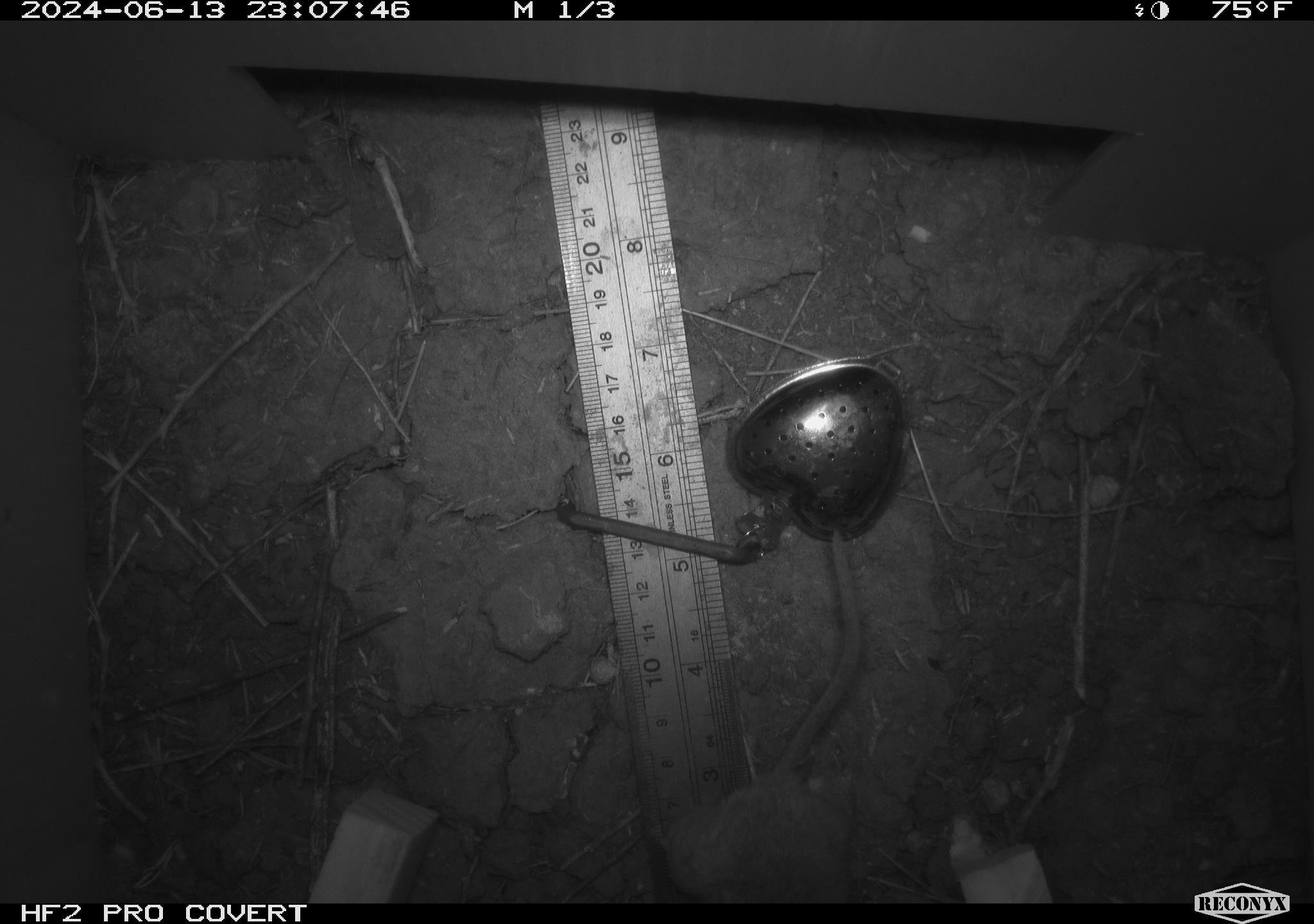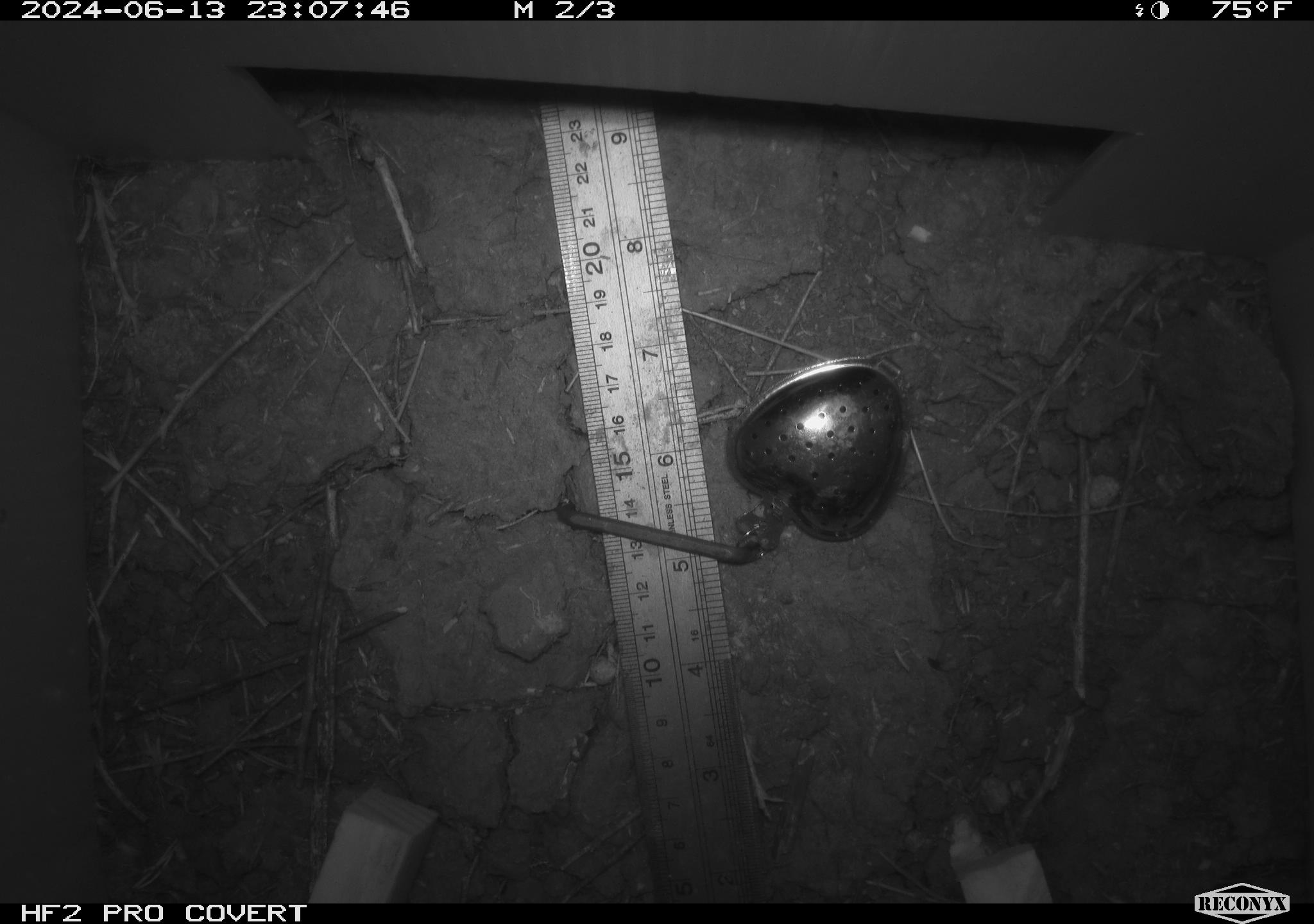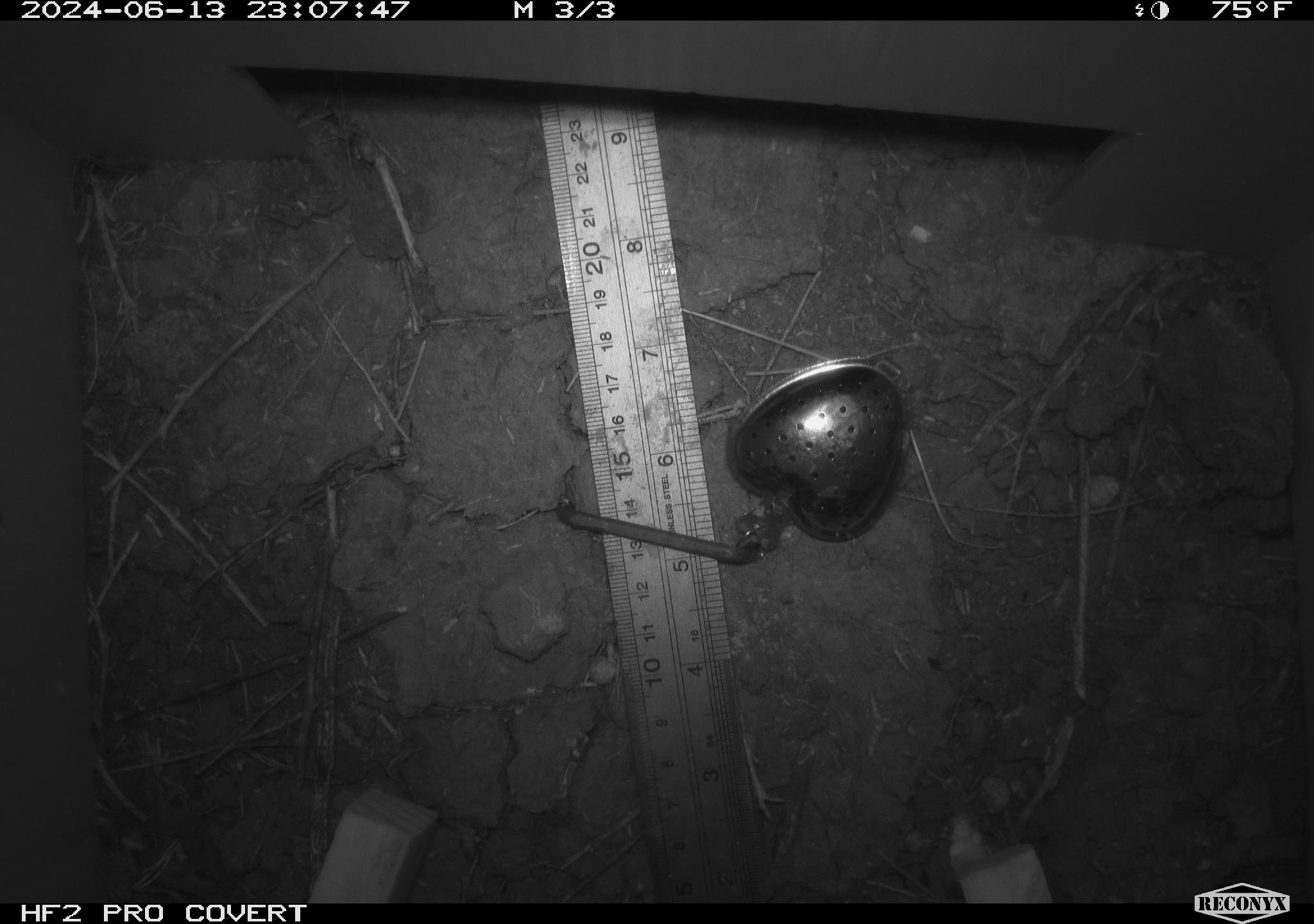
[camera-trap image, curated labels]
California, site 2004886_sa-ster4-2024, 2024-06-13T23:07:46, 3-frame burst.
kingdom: Animalia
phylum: Chordata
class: Mammalia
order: Rodentia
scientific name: Rodentia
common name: mouse species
Mouse species (Rodentia).